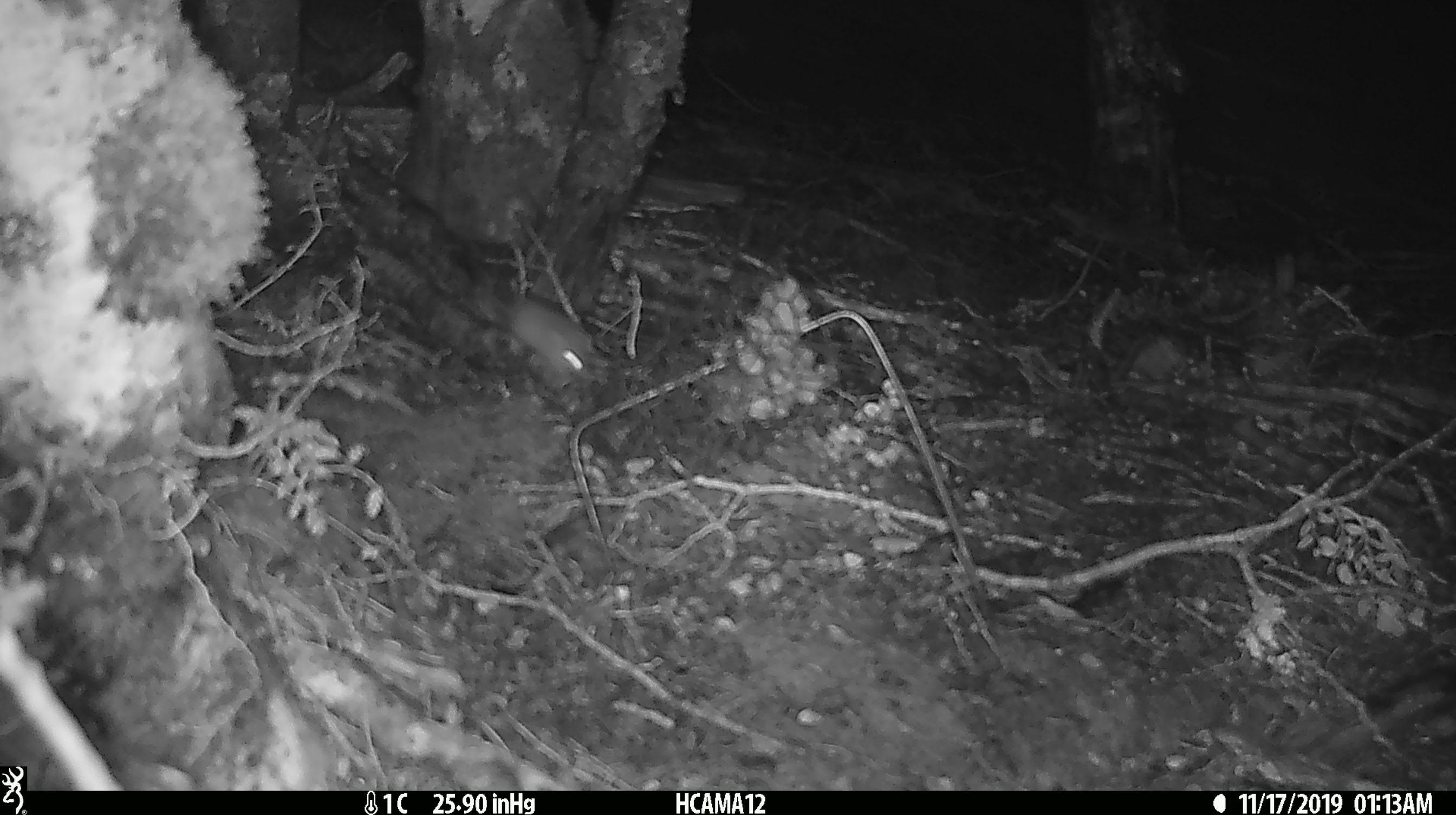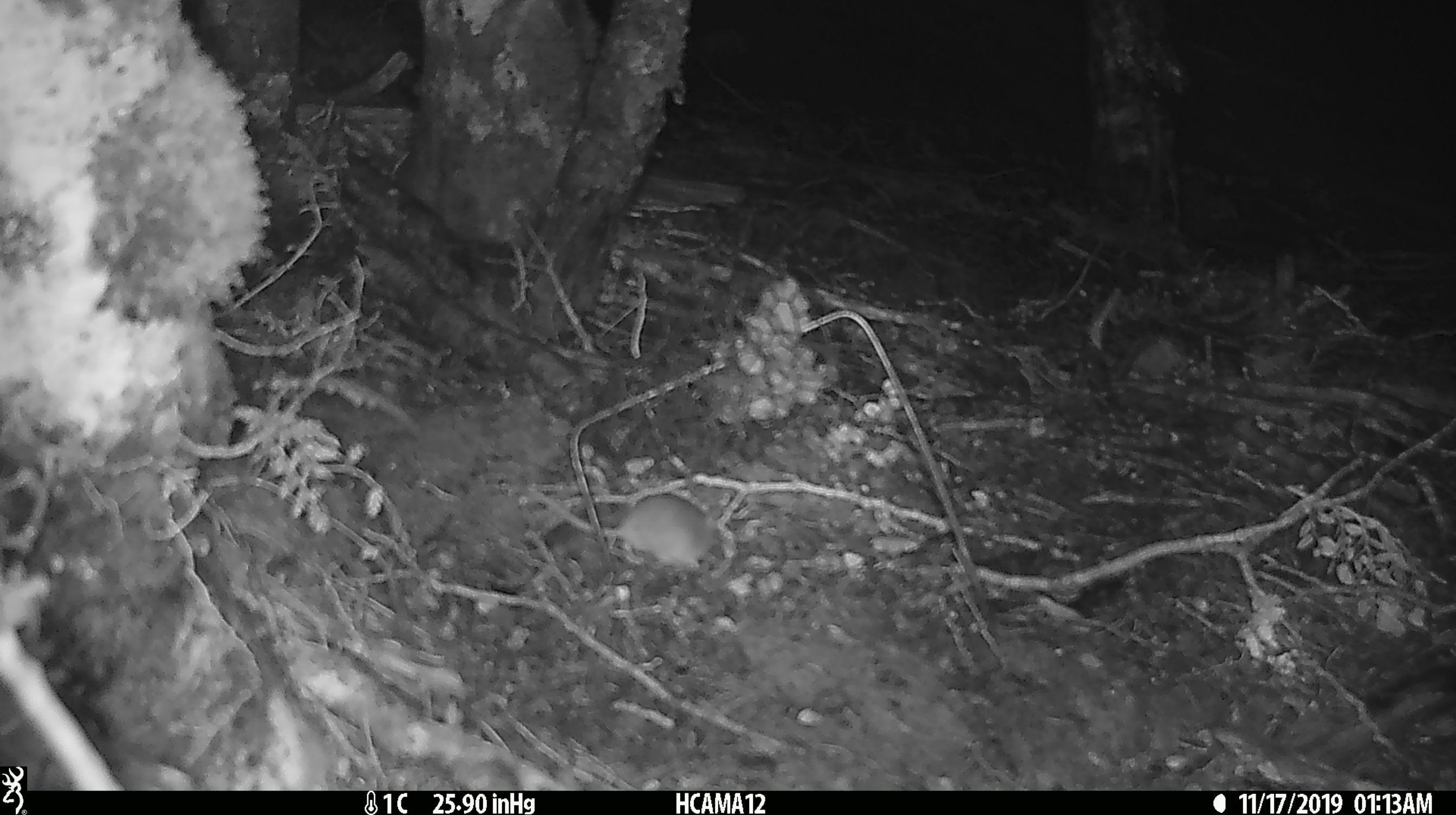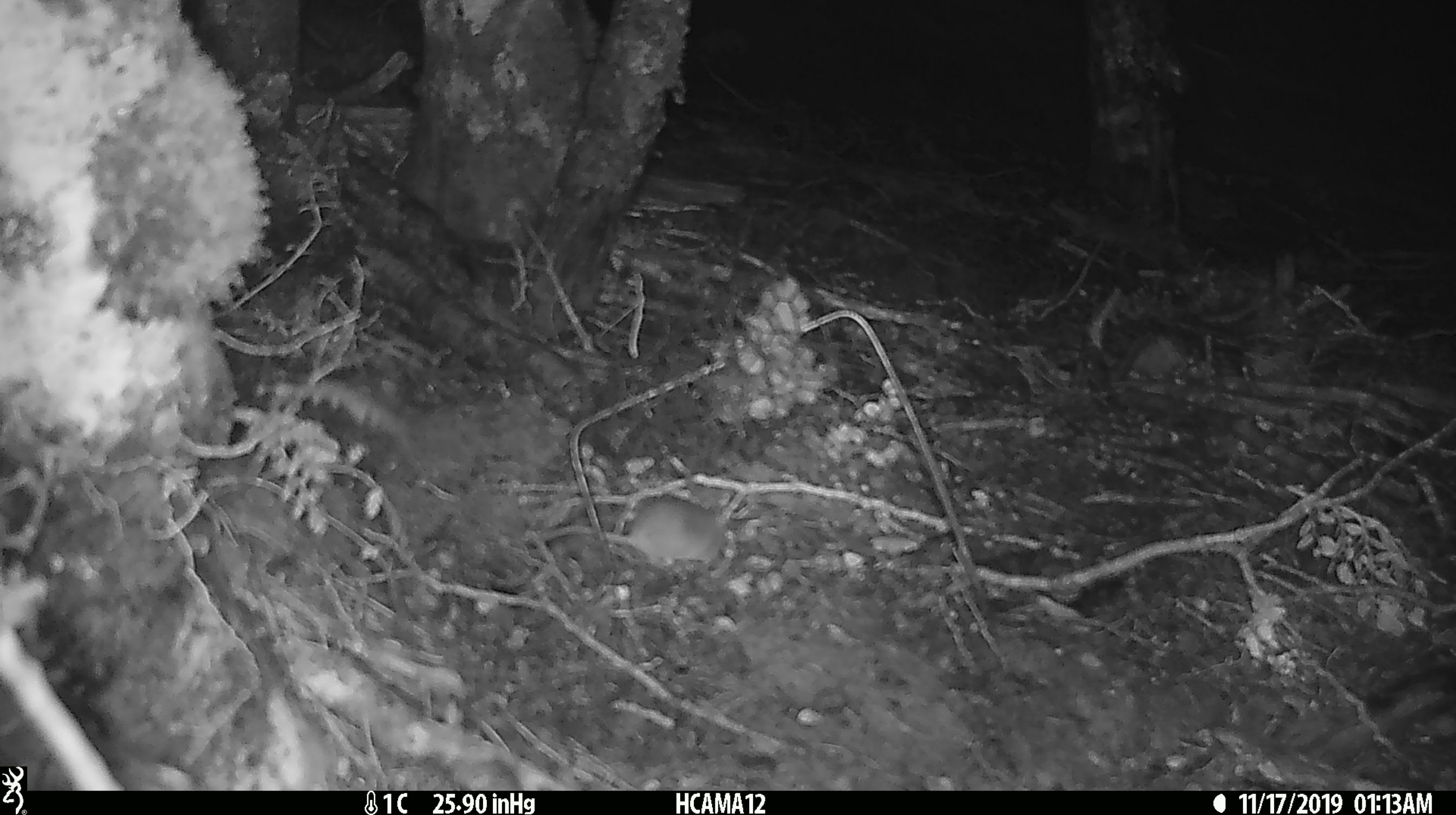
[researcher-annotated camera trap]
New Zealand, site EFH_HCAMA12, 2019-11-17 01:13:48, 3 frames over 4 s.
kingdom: Animalia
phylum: Chordata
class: Mammalia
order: Rodentia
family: Muridae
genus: Mus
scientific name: Mus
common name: mouse